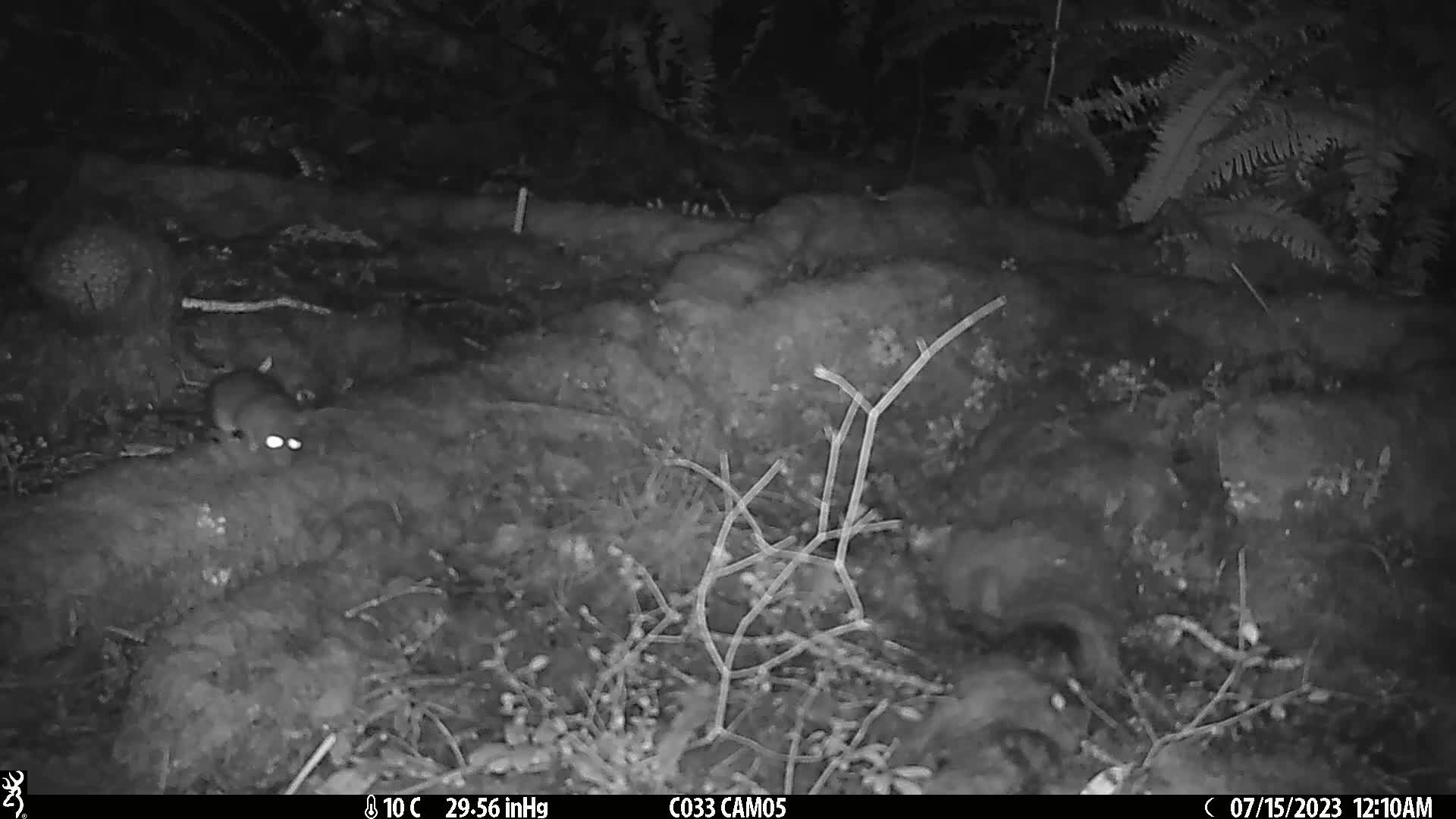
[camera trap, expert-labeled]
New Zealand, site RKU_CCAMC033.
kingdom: Animalia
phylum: Chordata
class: Mammalia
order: Rodentia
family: Muridae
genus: Rattus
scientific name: Rattus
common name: rat